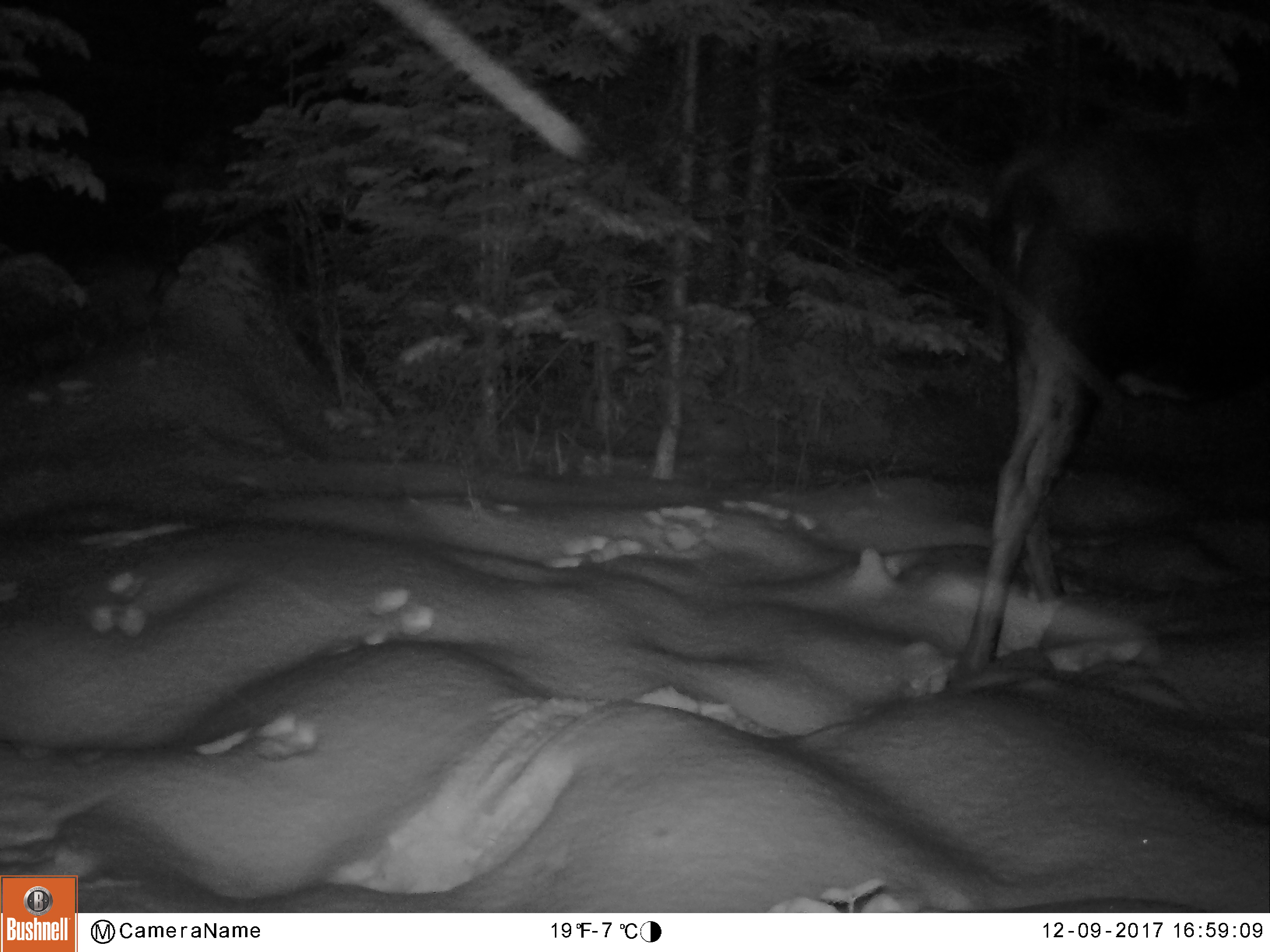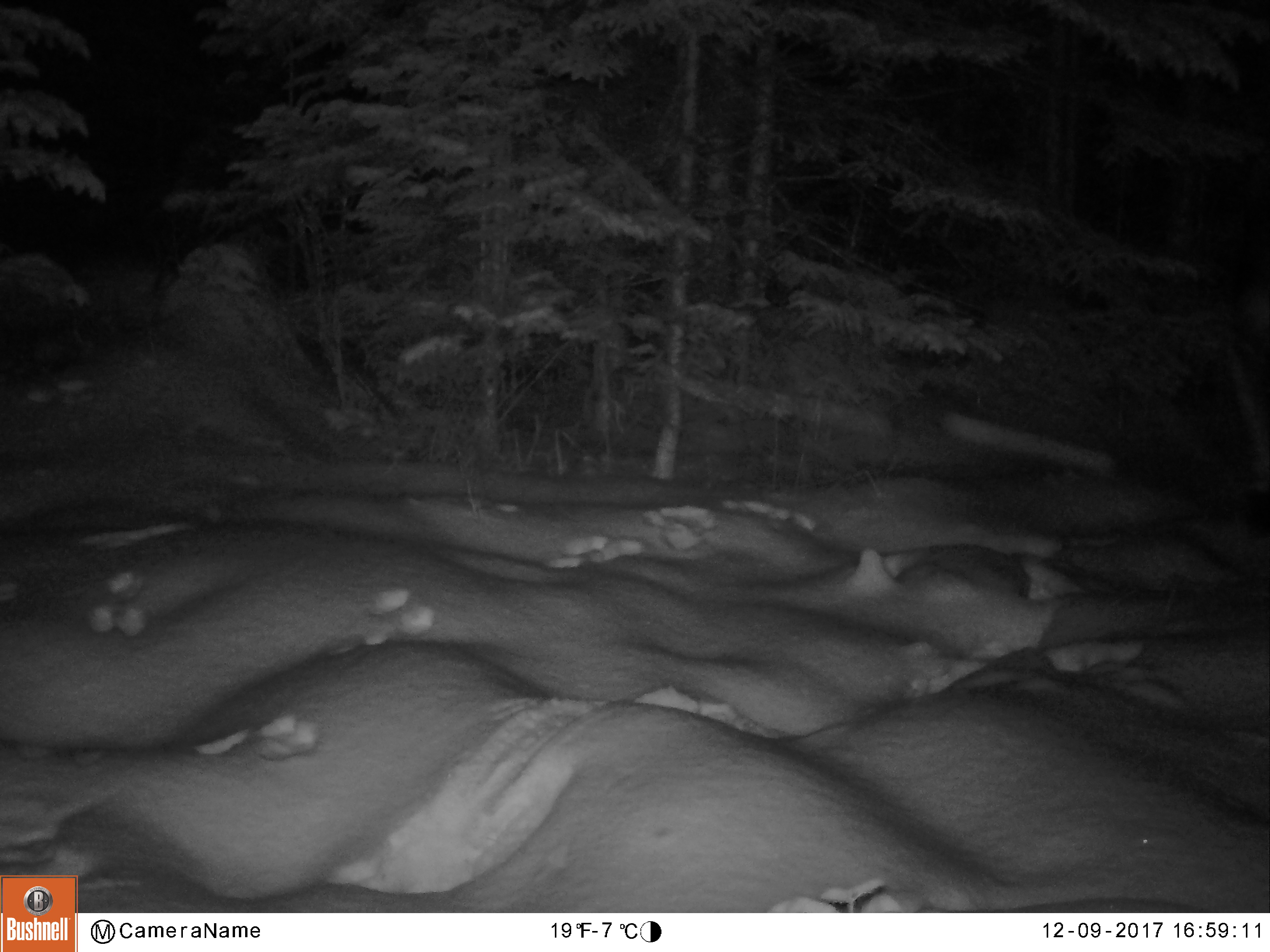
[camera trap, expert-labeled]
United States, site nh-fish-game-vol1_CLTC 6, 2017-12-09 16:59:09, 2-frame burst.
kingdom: Animalia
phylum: Chordata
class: Mammalia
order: Artiodactyla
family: Cervidae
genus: Alces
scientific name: Alces alces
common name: moose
Moose (Alces alces).